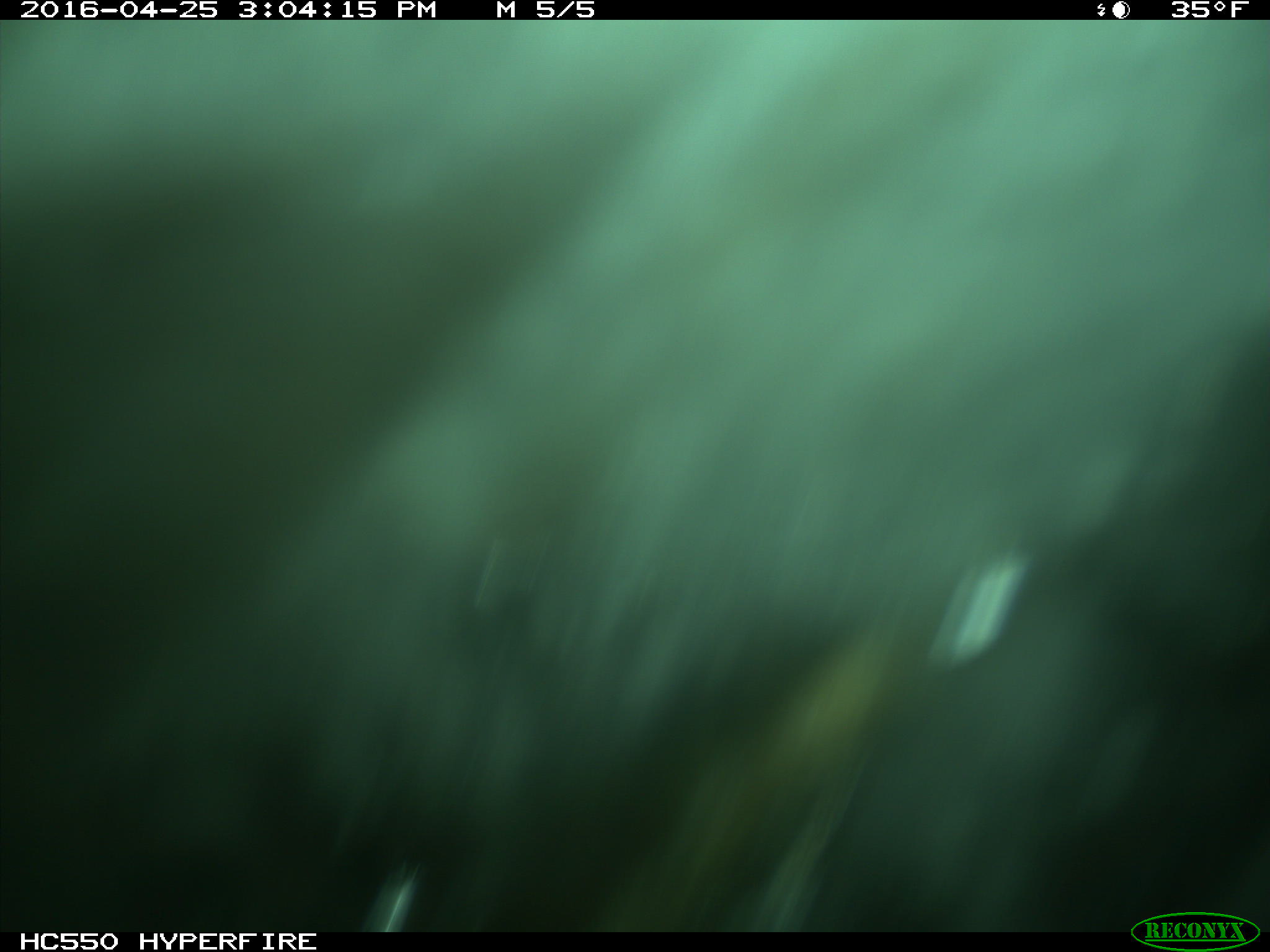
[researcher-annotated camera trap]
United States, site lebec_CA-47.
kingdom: Animalia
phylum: Chordata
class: Mammalia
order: Artiodactyla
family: Bovidae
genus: Bos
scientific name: Bos taurus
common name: domestic cow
Bos taurus (domestic cow).